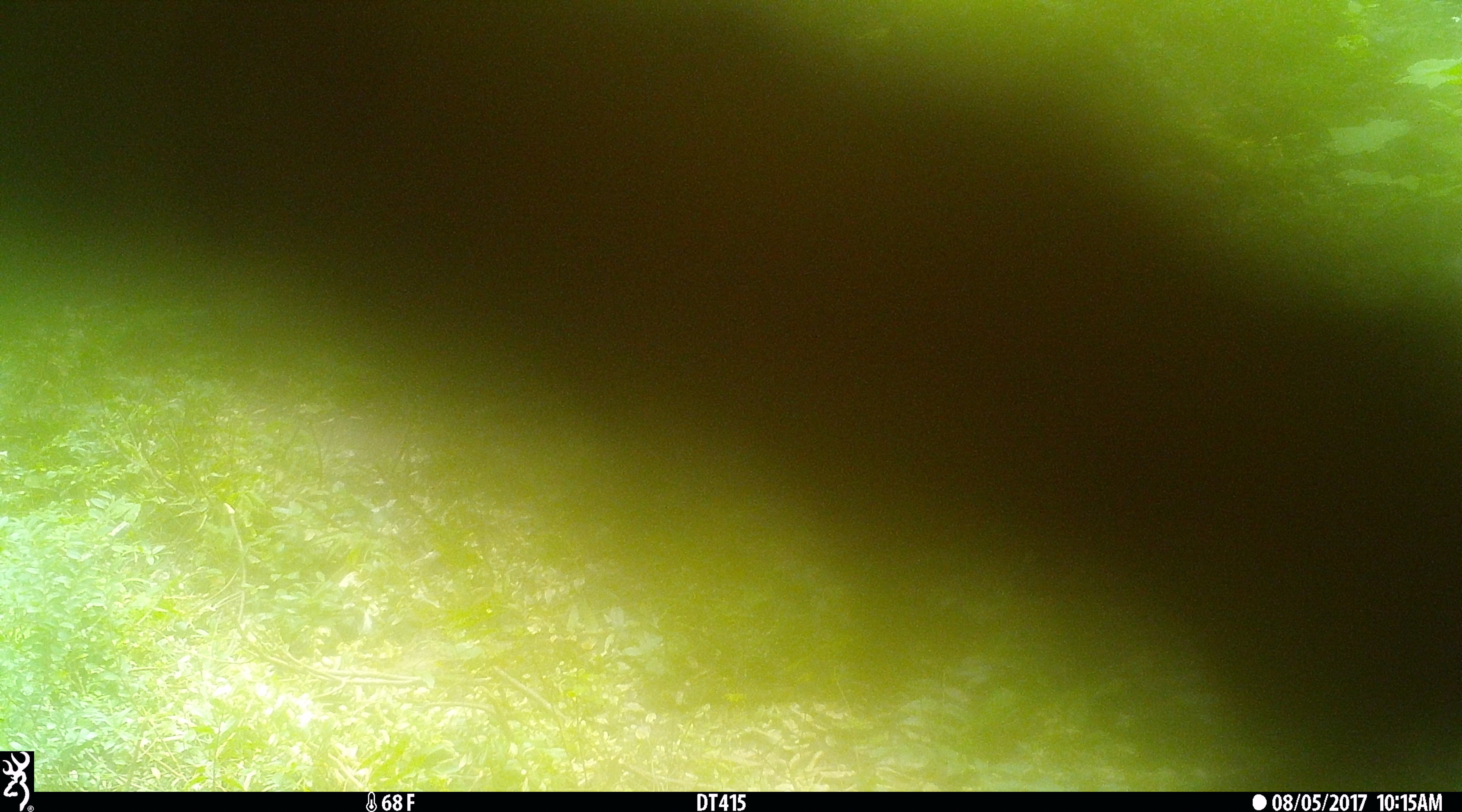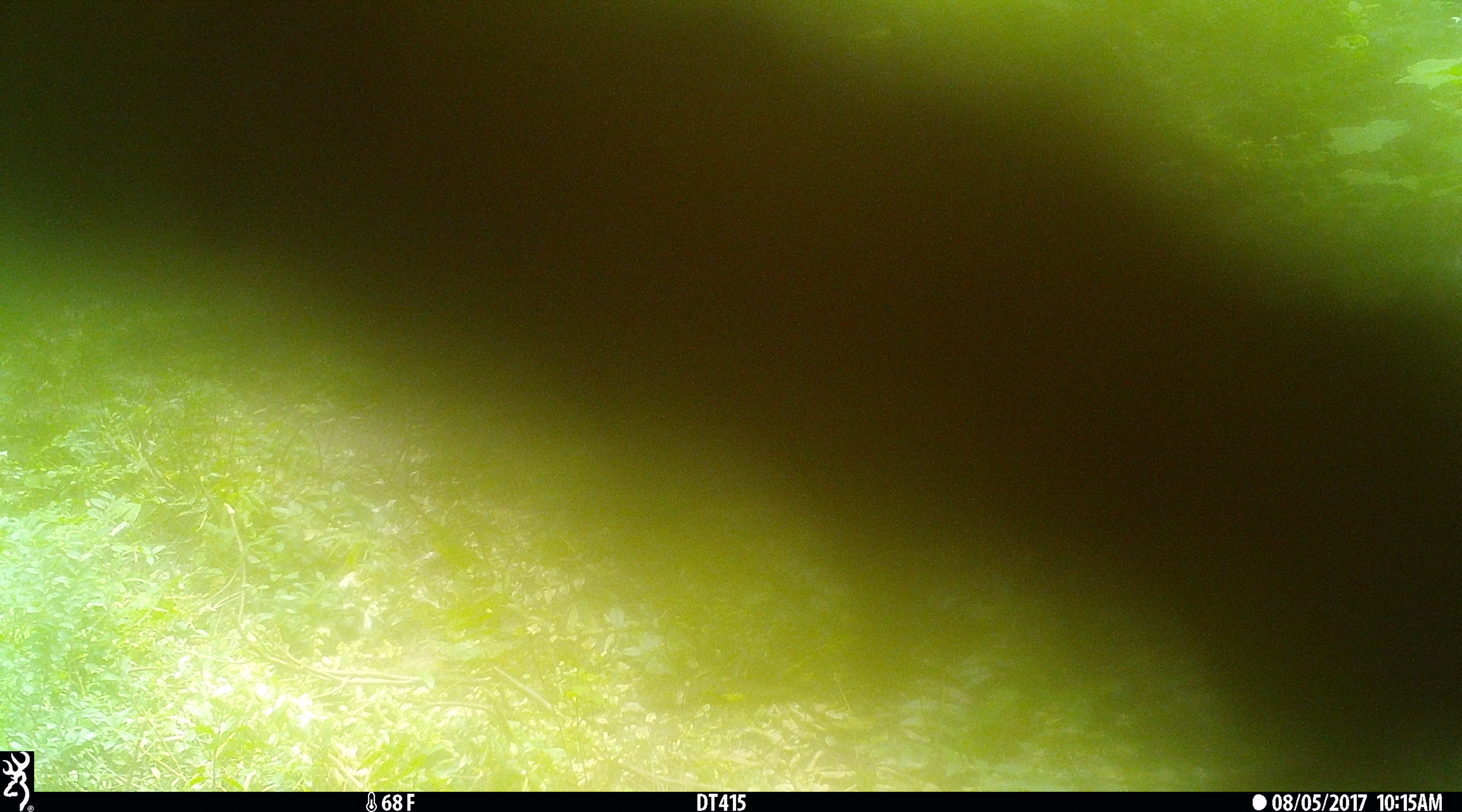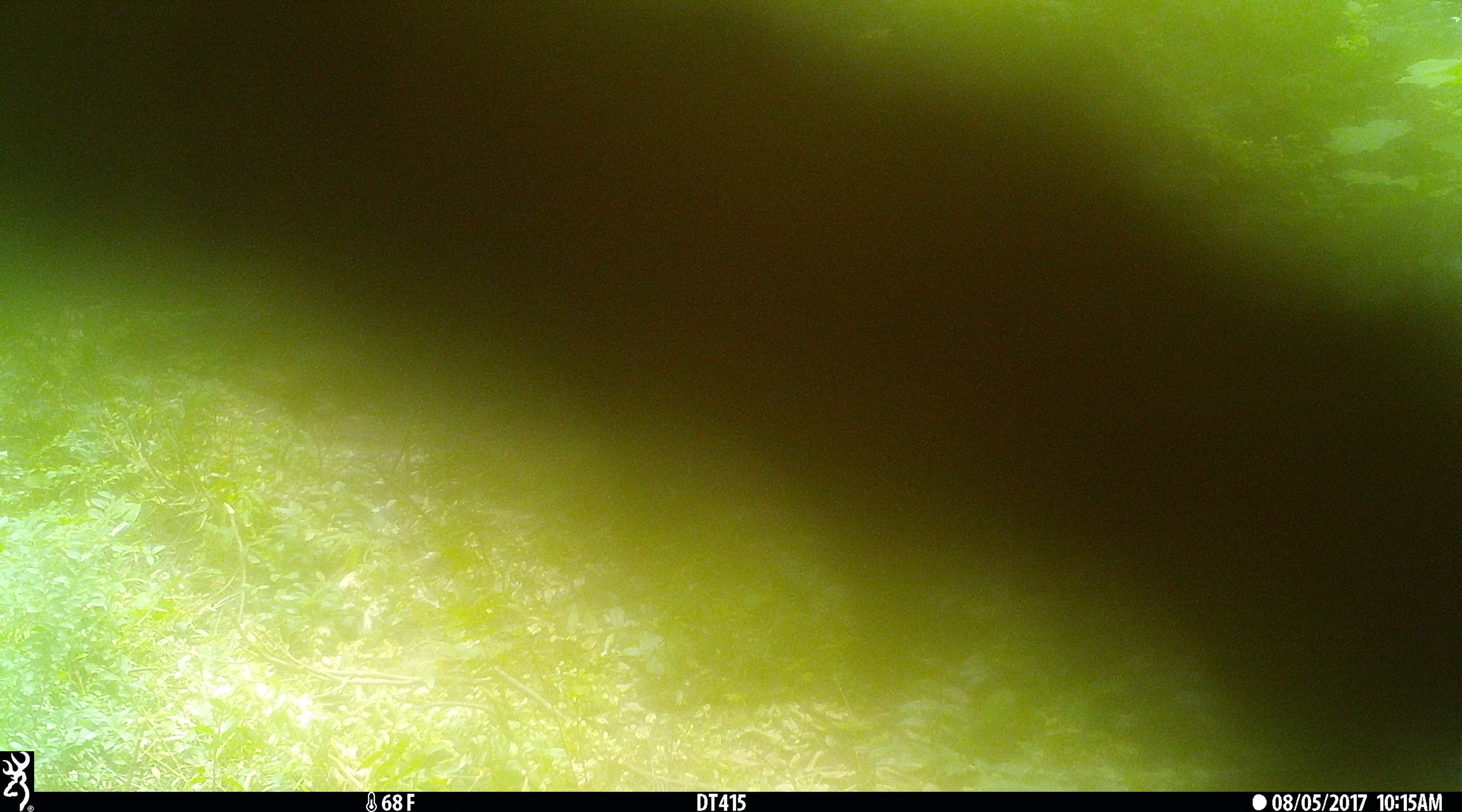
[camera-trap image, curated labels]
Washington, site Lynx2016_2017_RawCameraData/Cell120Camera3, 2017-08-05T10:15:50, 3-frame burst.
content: unidentified animal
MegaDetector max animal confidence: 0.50